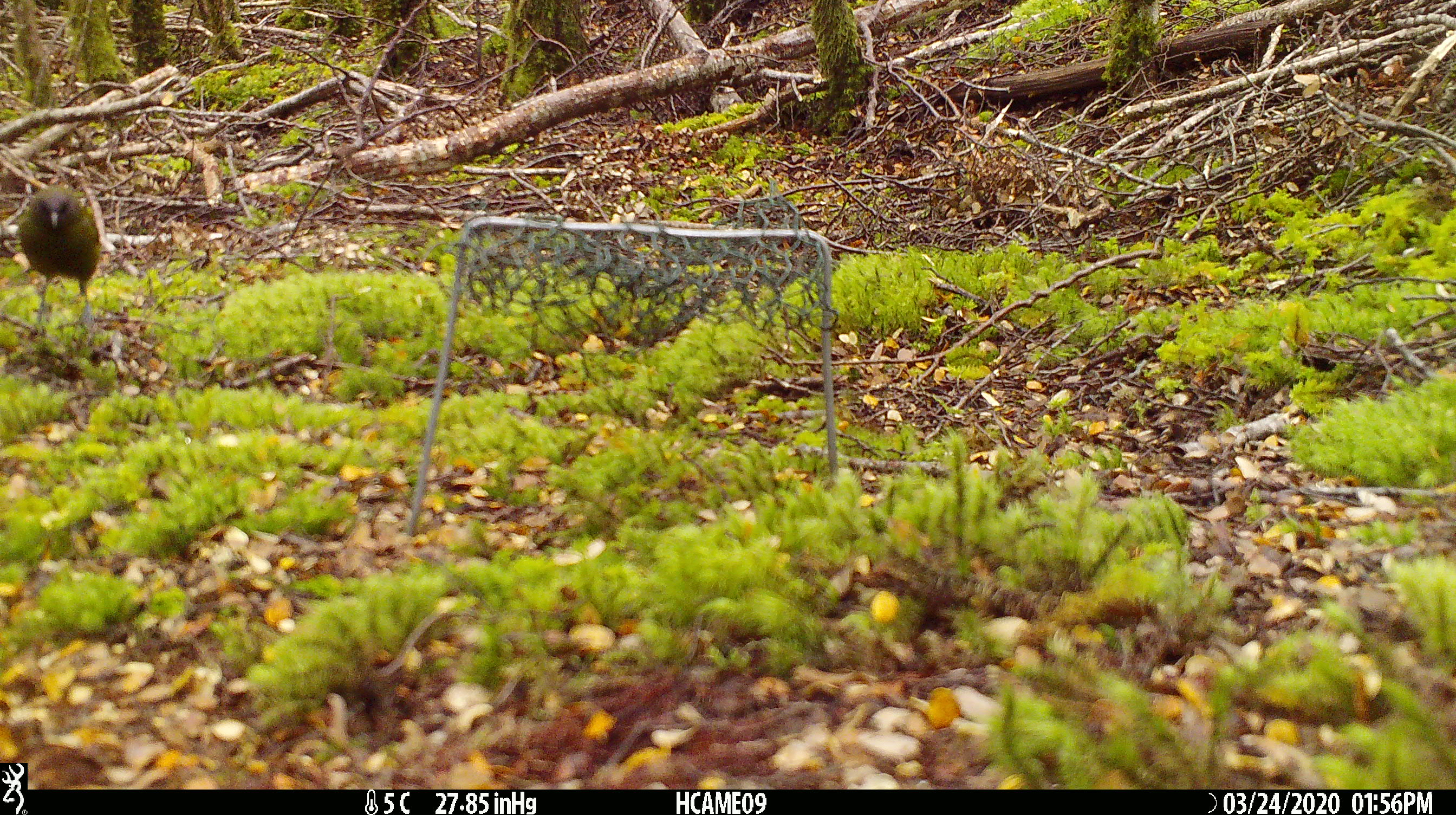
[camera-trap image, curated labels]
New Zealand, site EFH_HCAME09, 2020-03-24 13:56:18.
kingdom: Animalia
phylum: Chordata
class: Aves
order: Passeriformes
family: Meliphagidae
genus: Anthornis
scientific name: Anthornis melanura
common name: new zealand bellbird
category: bellbird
Bellbird (new zealand bellbird) (Anthornis melanura).